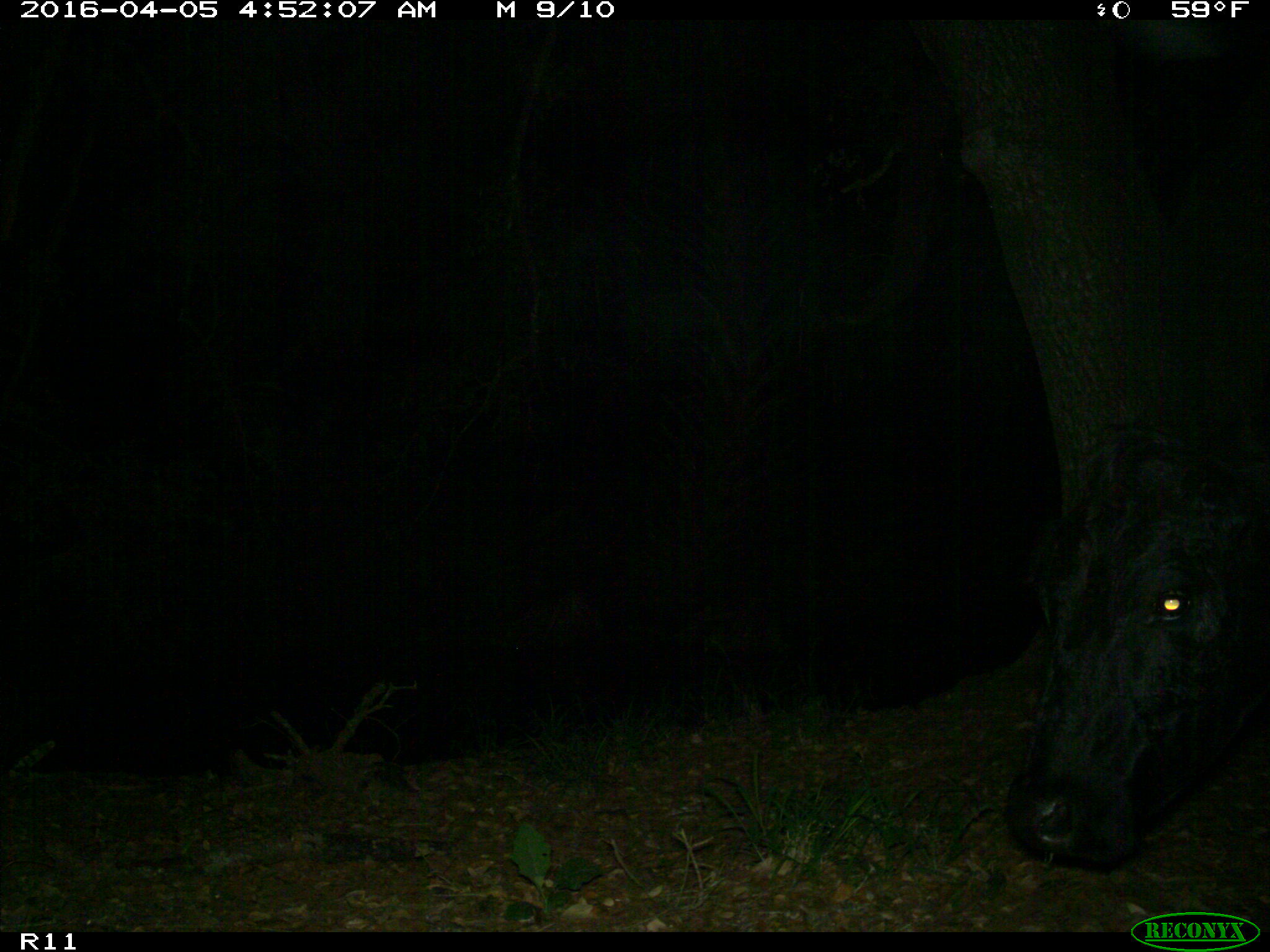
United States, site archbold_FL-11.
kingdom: Animalia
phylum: Chordata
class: Mammalia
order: Artiodactyla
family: Bovidae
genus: Bos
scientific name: Bos taurus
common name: domestic cow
Bos taurus (domestic cow).